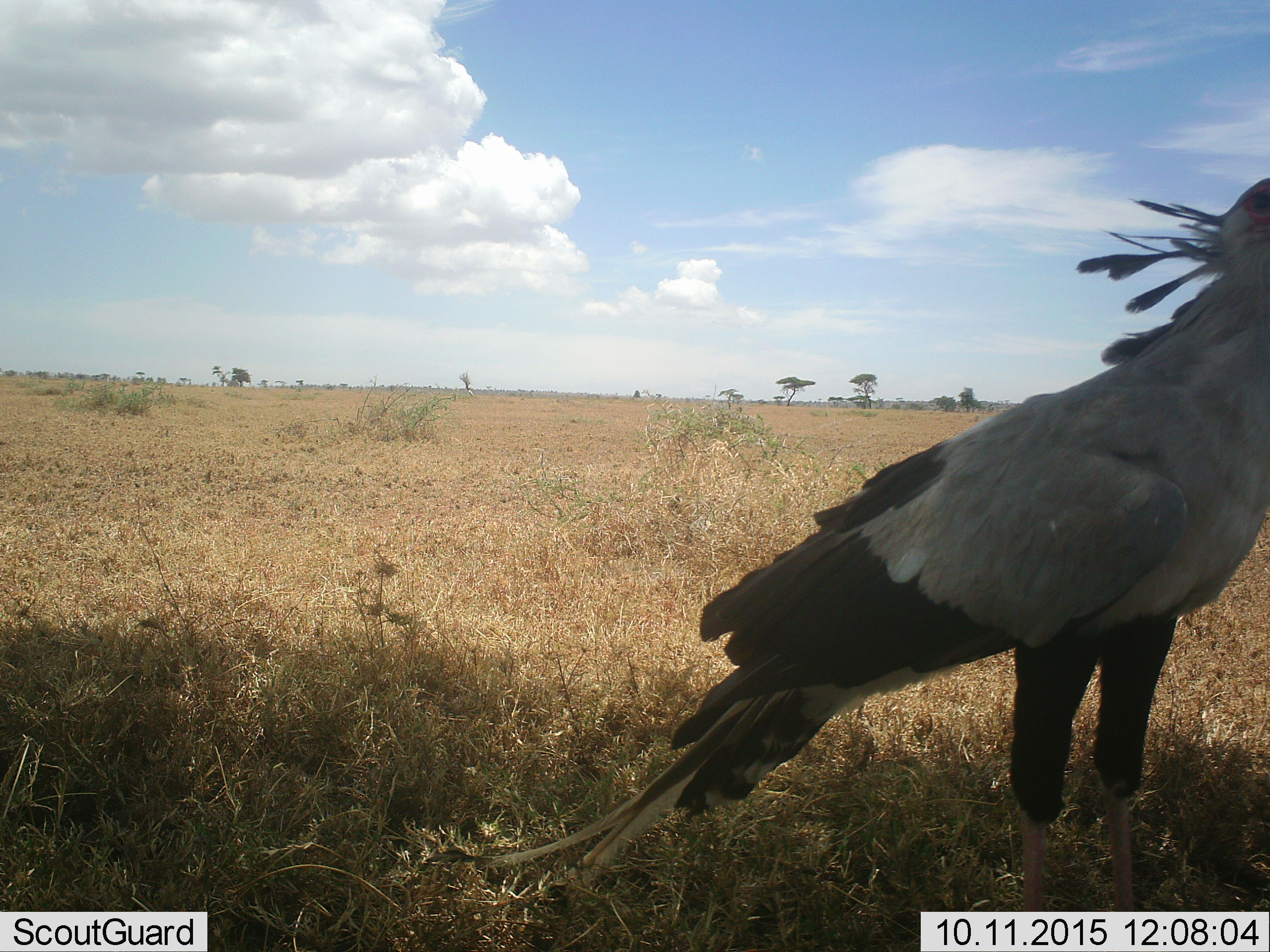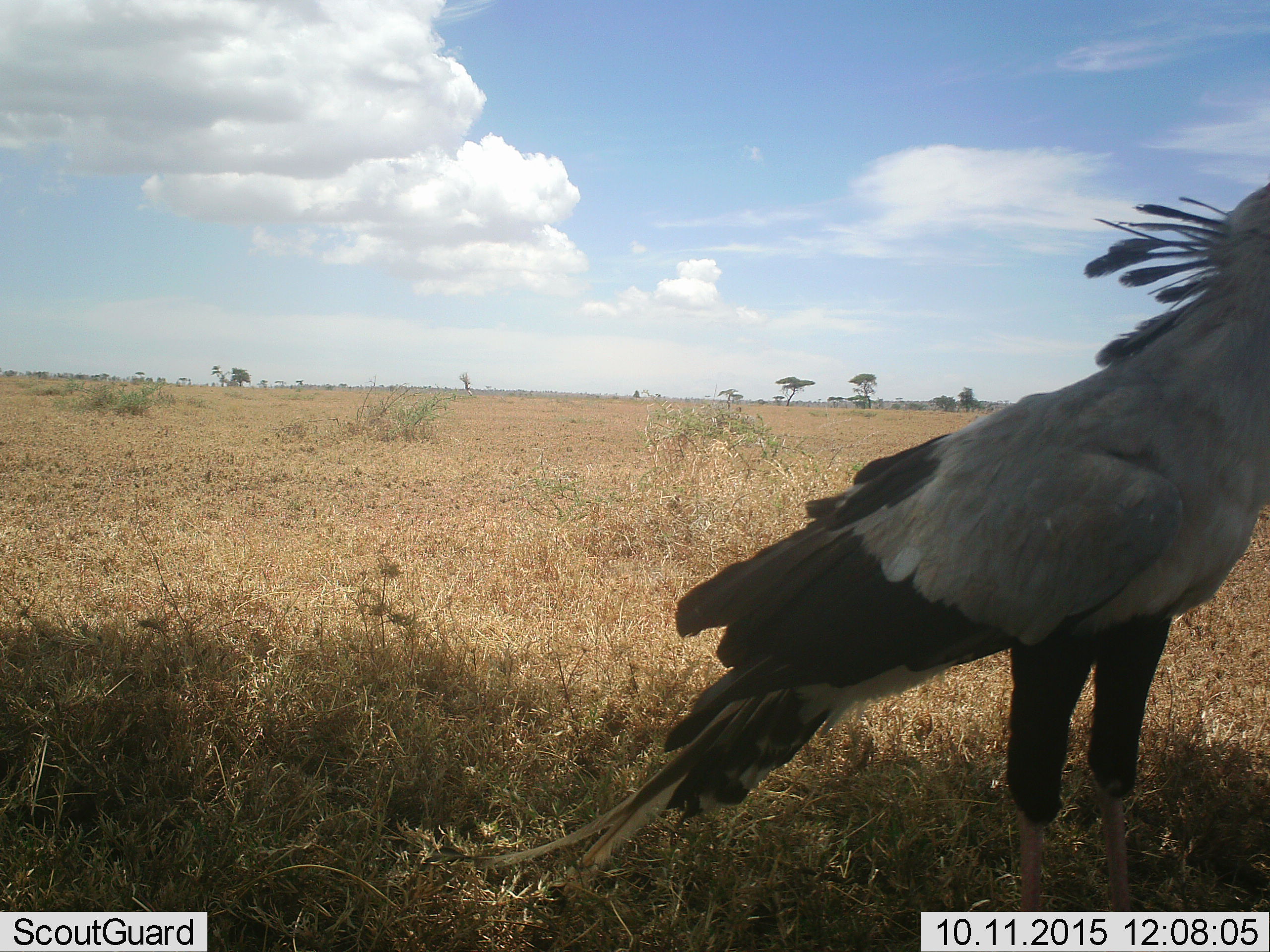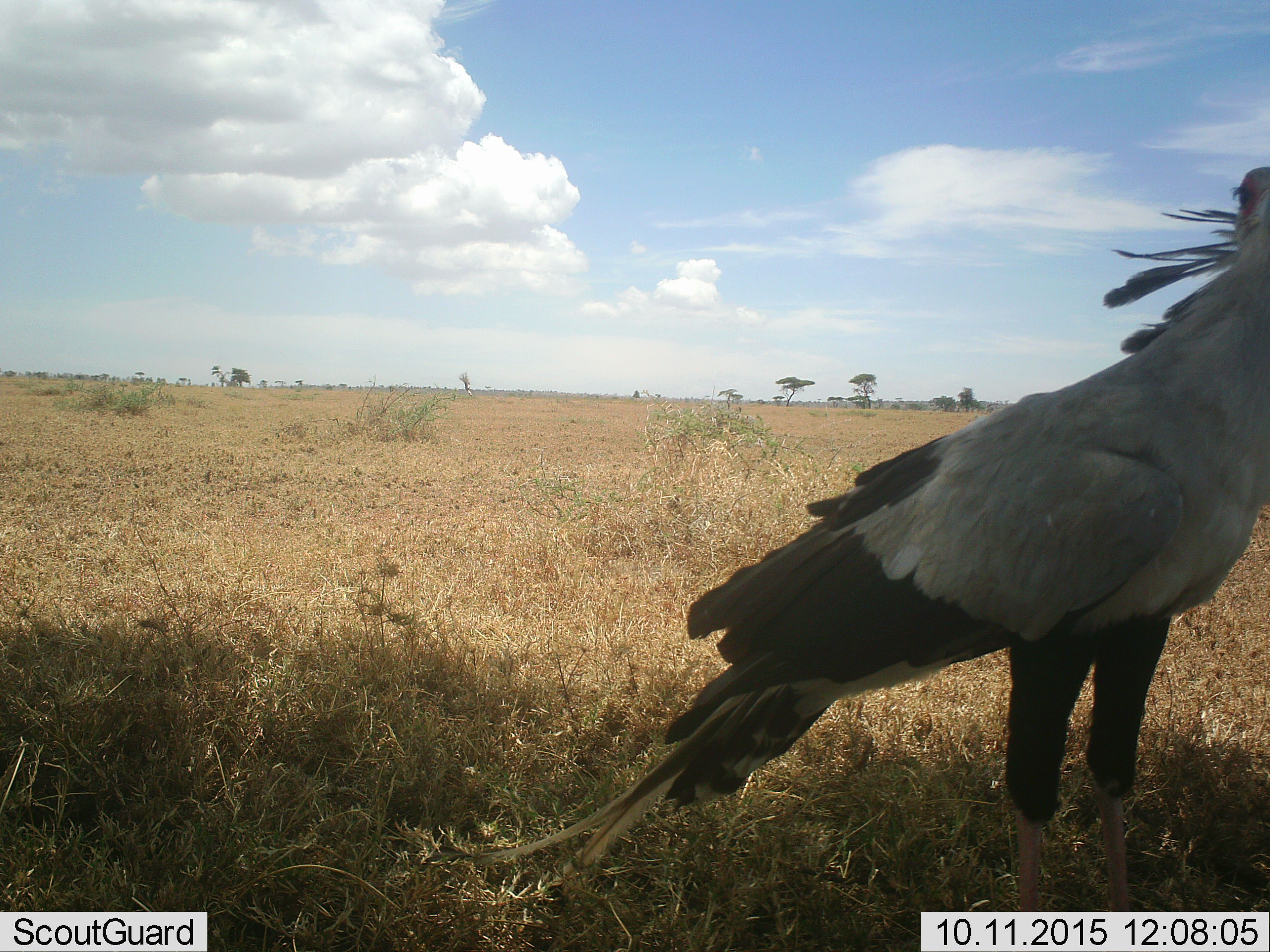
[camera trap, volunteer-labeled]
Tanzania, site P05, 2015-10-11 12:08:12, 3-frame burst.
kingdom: Animalia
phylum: Chordata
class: Aves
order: Accipitriformes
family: Sagittariidae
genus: Sagittarius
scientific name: Sagittarius serpentarius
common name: secretary bird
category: secretarybird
Secretarybird (secretary bird) (Sagittarius serpentarius), count 1. Behavior (volunteer vote fractions): standing 100%, resting 0%, moving 17%, interacting 0%. Young present (vote fraction): 0%. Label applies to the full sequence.